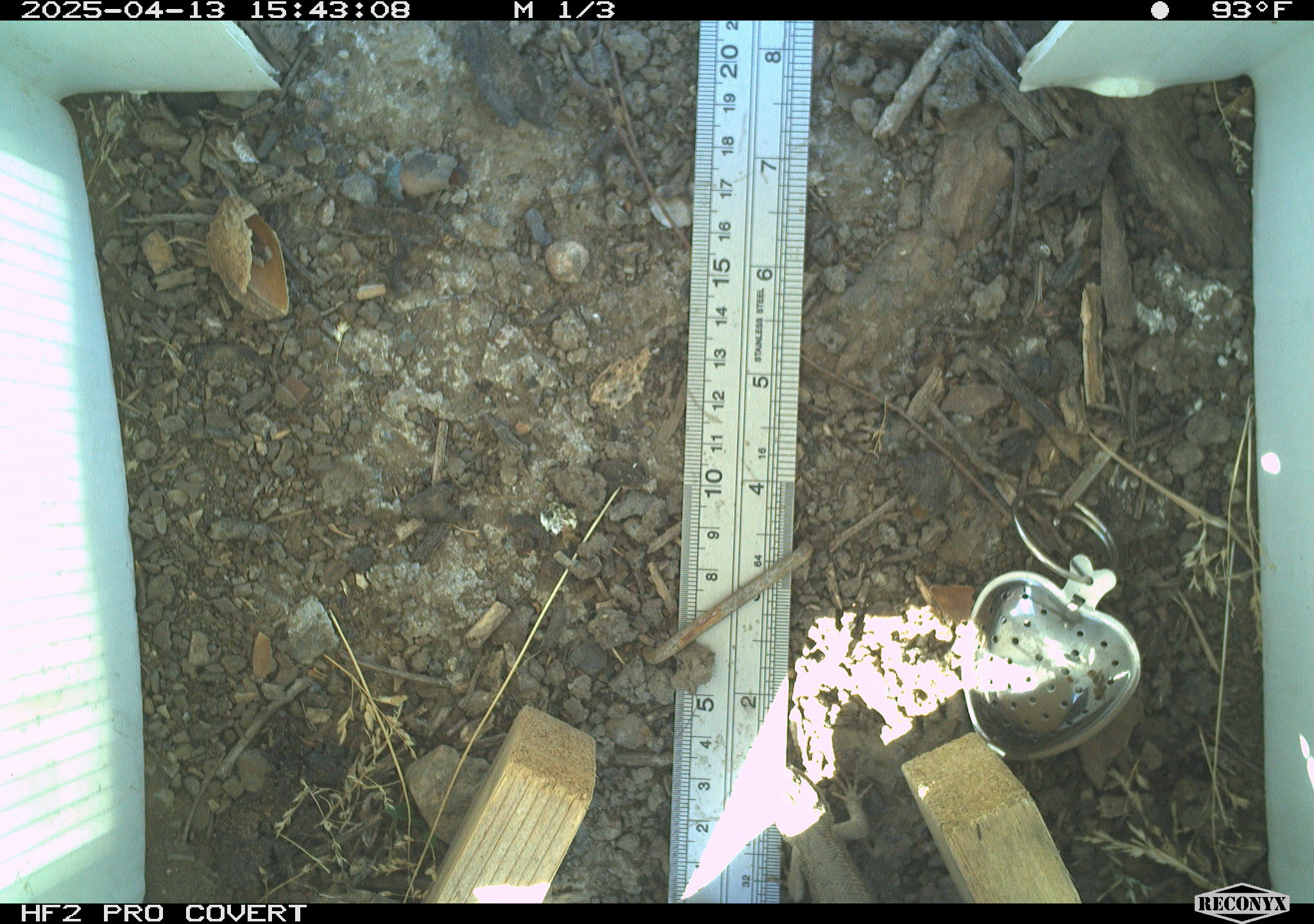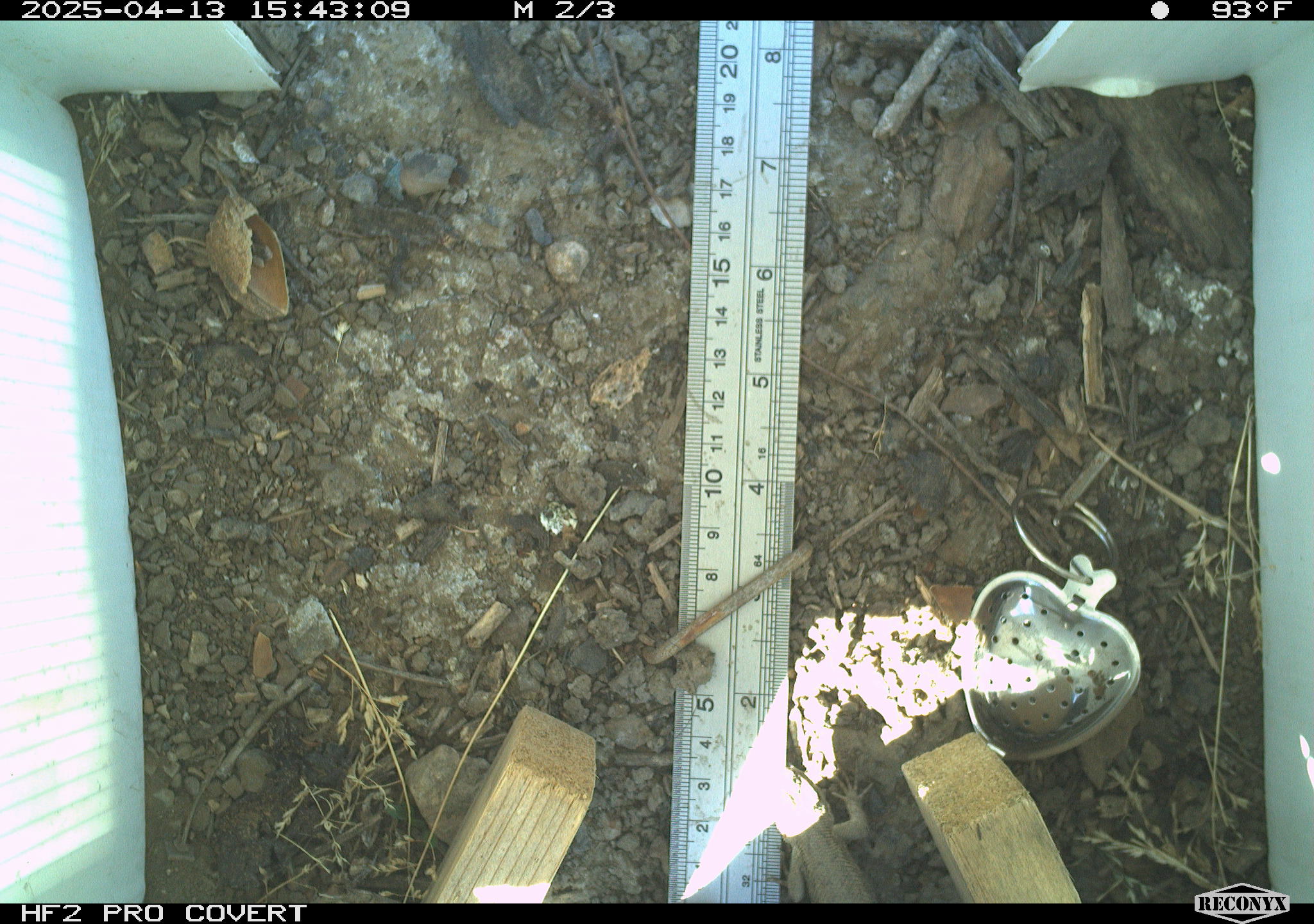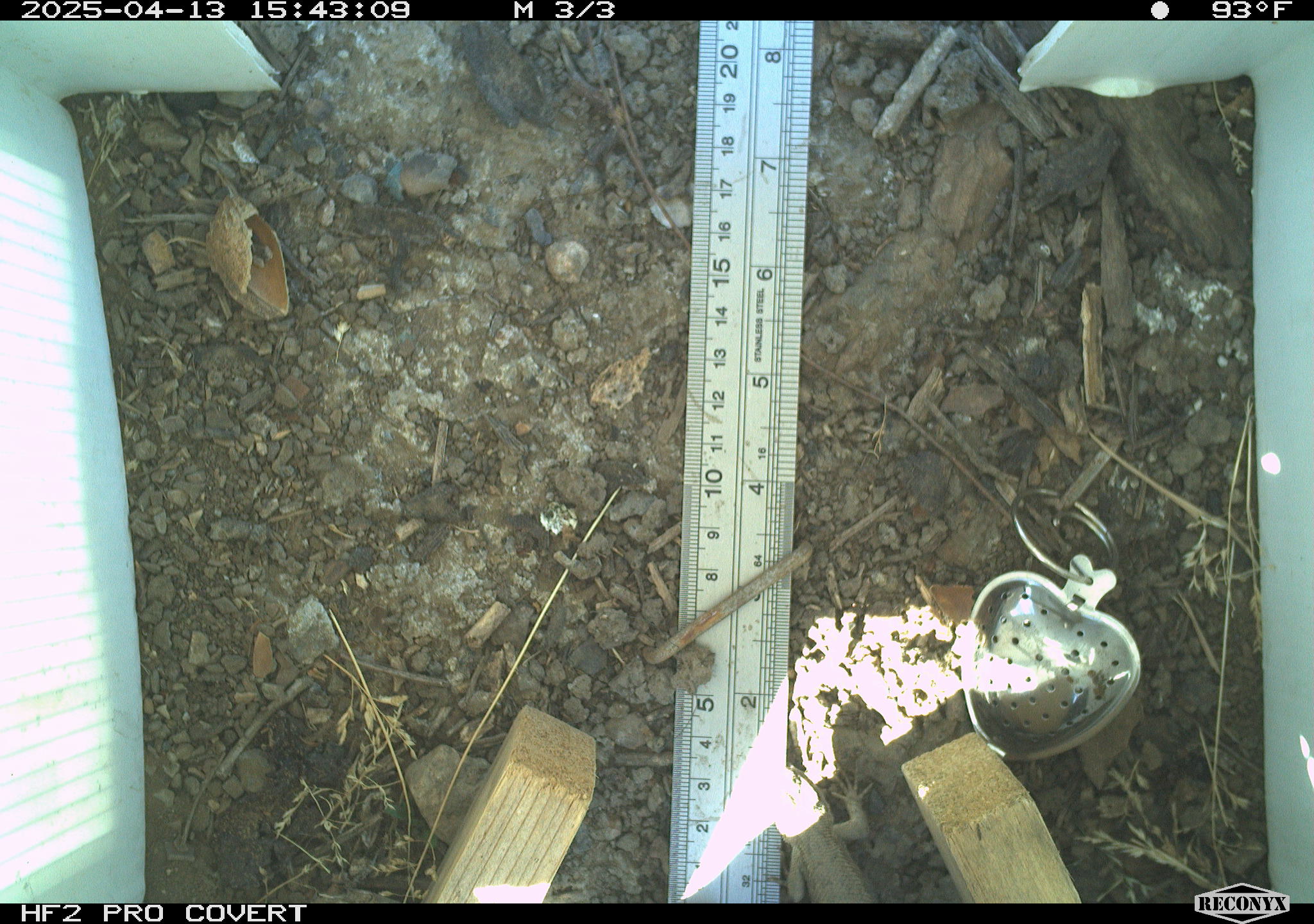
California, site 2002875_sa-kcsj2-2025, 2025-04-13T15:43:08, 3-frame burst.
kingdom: Animalia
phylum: Chordata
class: Reptilia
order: Squamata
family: Phrynosomatidae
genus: Sceloporus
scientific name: Sceloporus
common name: spiny lizards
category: sceloporus species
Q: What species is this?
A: Sceloporus species (spiny lizards) (Sceloporus).